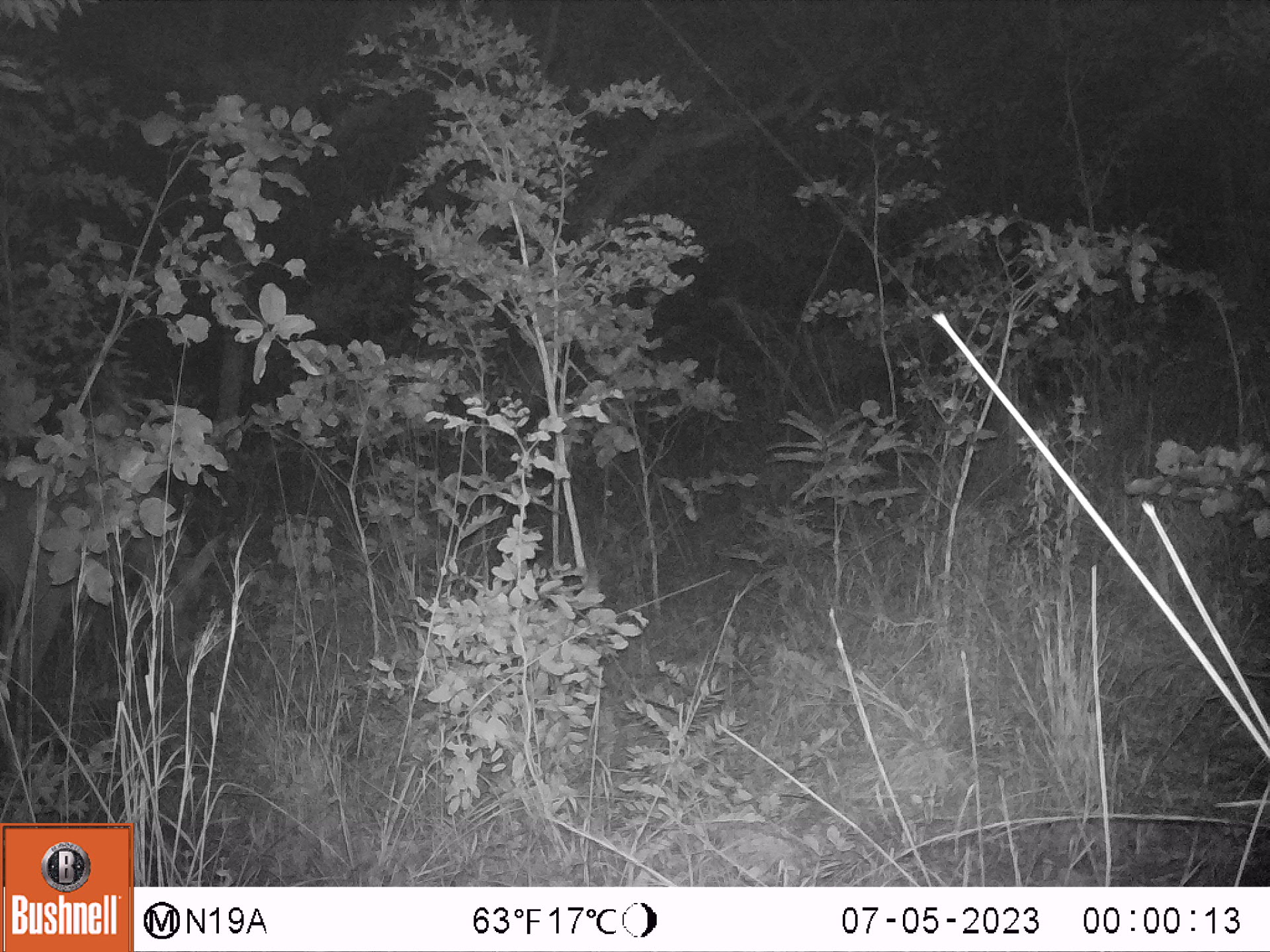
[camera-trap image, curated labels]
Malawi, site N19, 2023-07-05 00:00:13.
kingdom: Animalia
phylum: Chordata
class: Mammalia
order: Artiodactyla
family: Bovidae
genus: Hippotragus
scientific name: Hippotragus niger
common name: sable antelope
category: sable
Sable (sable antelope) (Hippotragus niger), count 1.